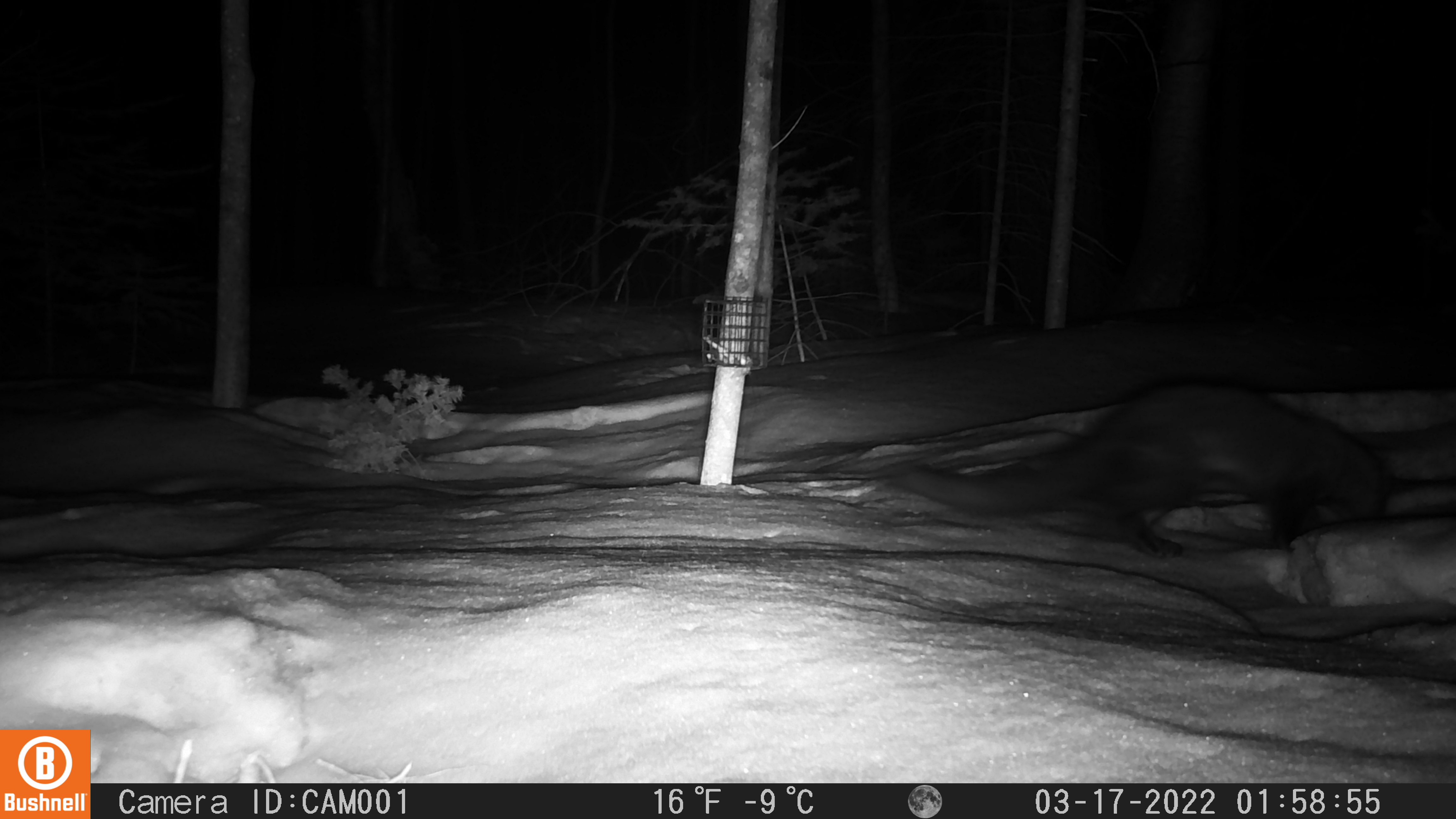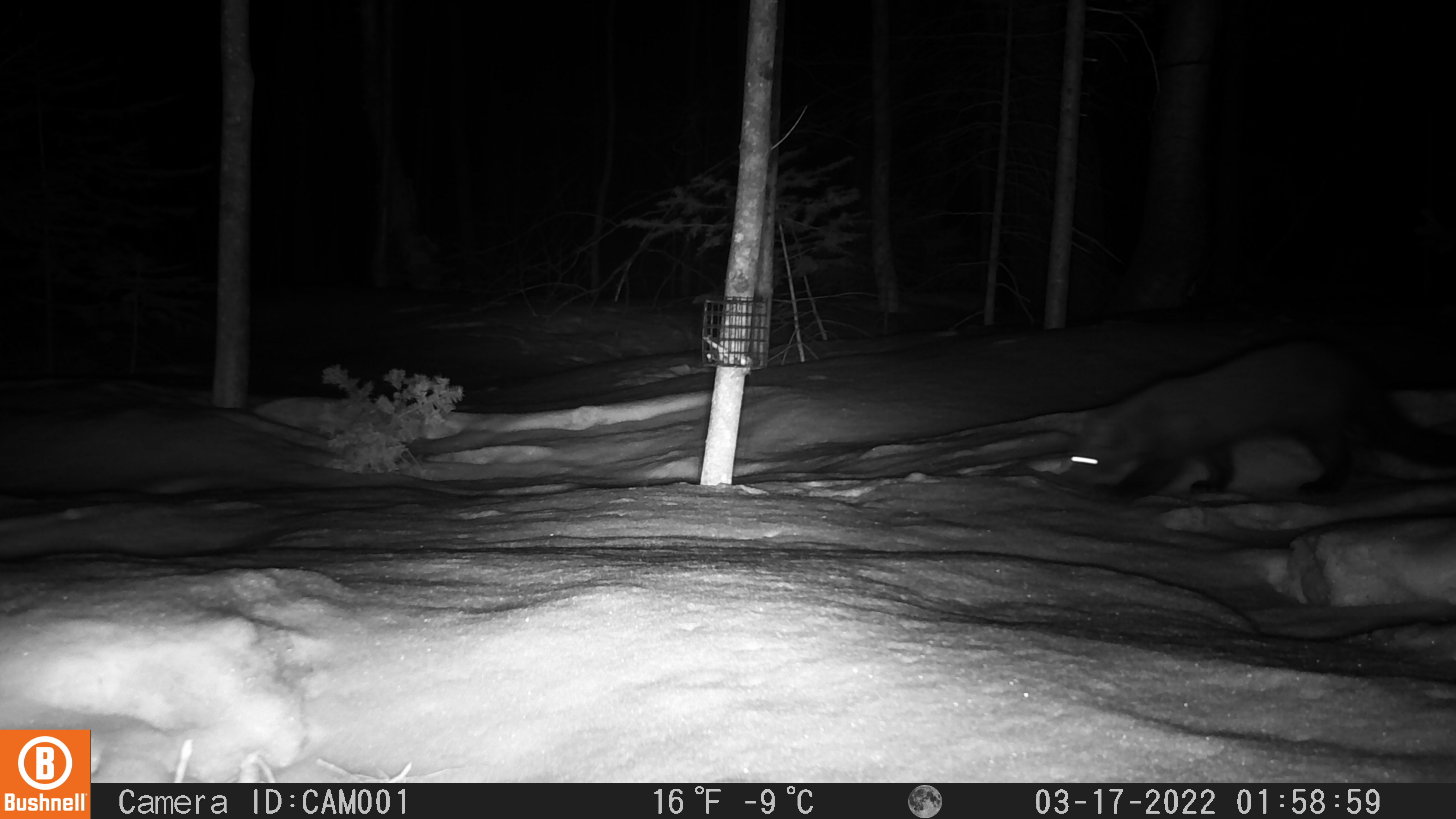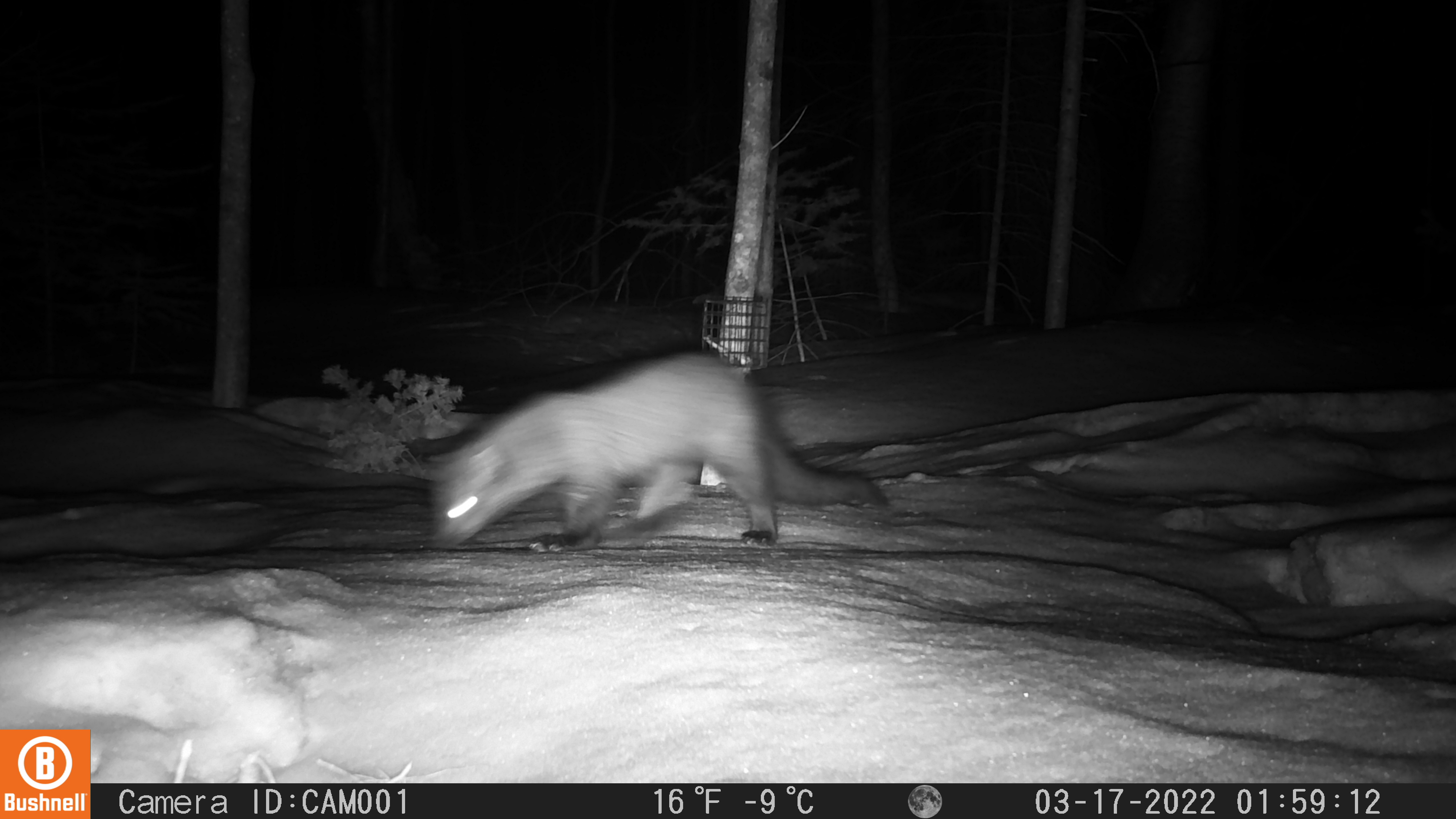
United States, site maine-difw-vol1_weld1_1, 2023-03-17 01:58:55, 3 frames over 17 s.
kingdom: Animalia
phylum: Chordata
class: Mammalia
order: Carnivora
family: Mustelidae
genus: Pekania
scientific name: Pekania pennanti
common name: fisher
Fisher (Pekania pennanti).